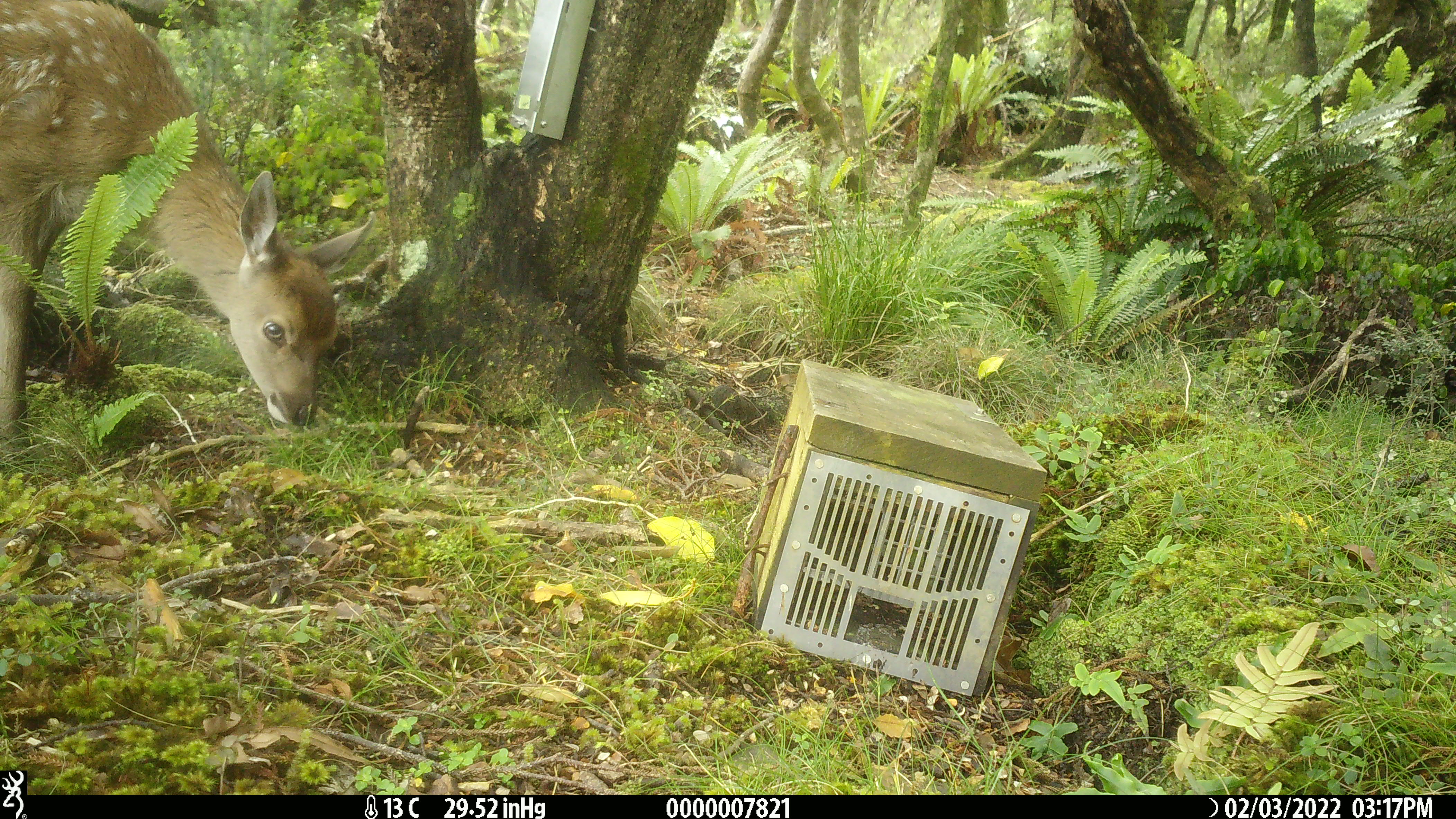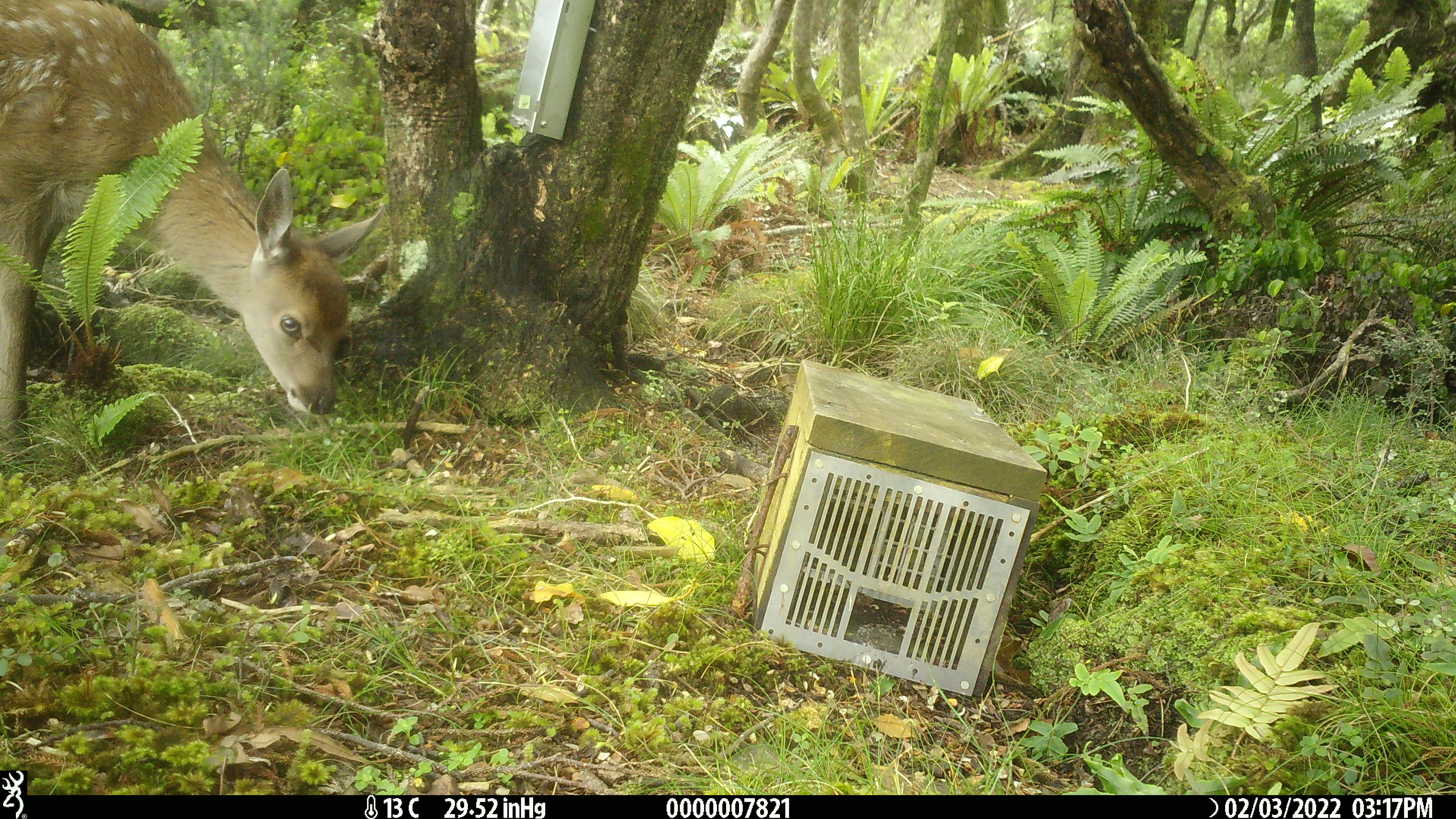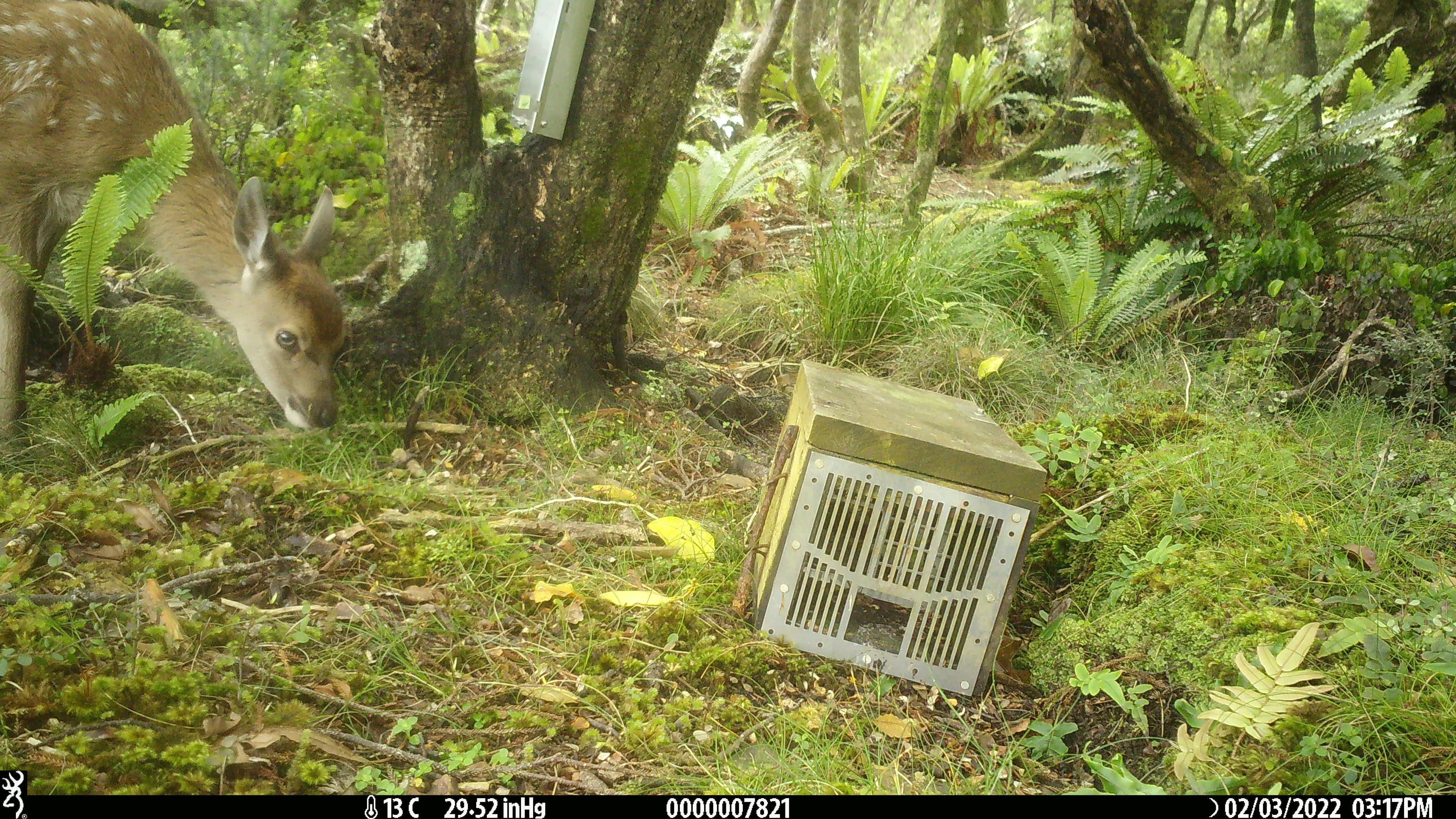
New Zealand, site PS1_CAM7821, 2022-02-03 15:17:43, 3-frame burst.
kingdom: Animalia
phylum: Chordata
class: Mammalia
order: Artiodactyla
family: Cervidae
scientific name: Cervidae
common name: deer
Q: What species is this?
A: Deer (Cervidae).